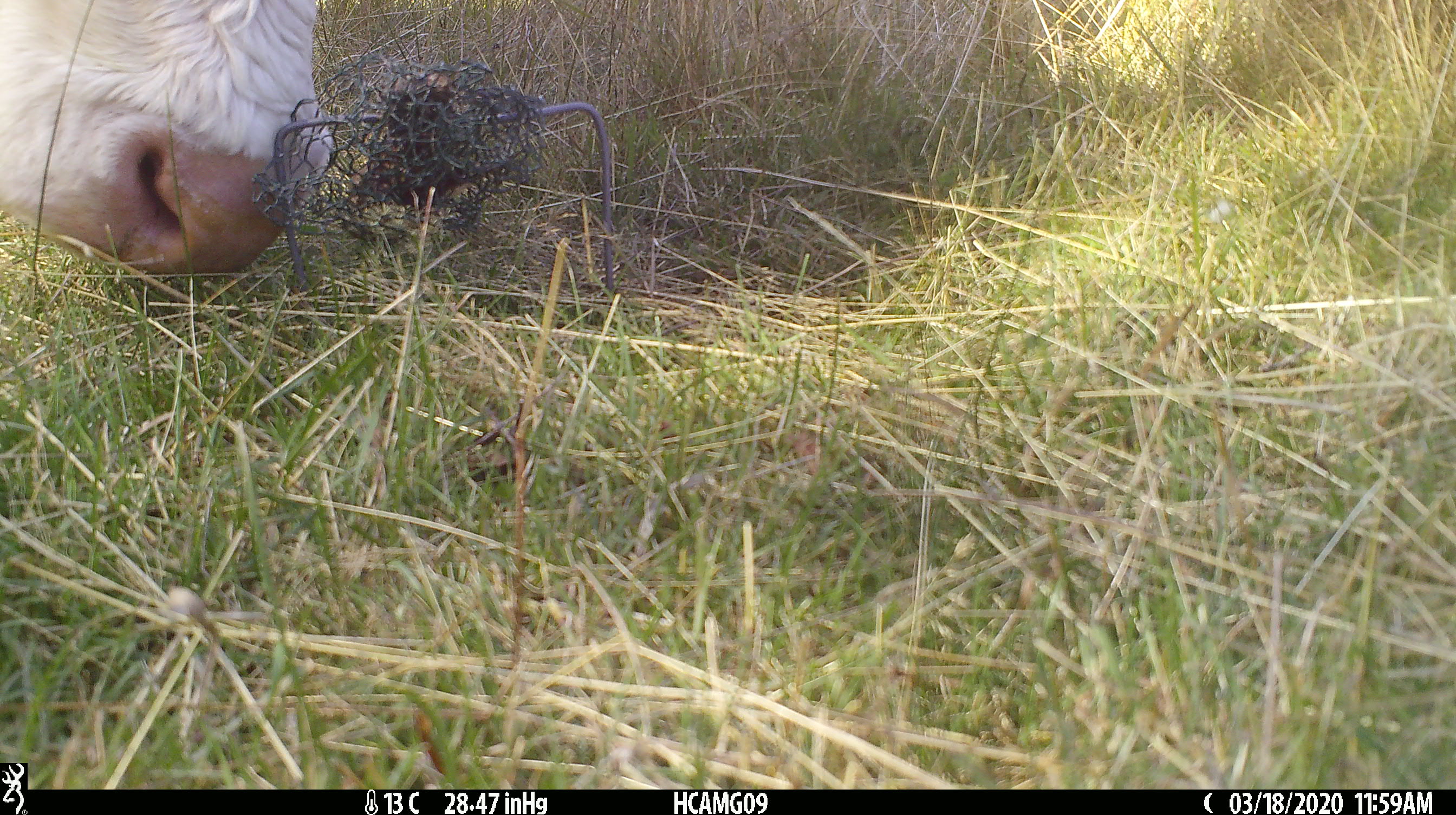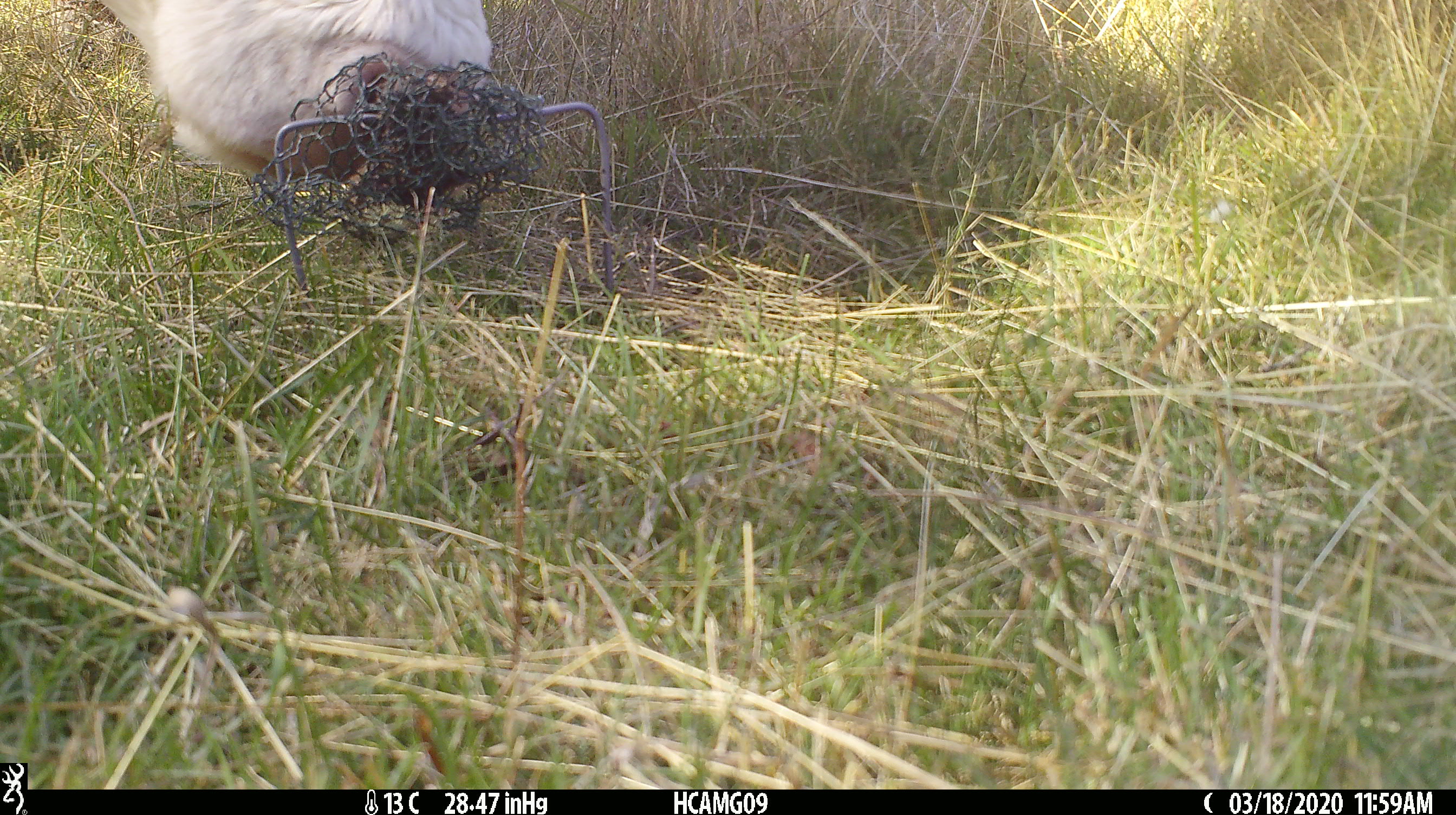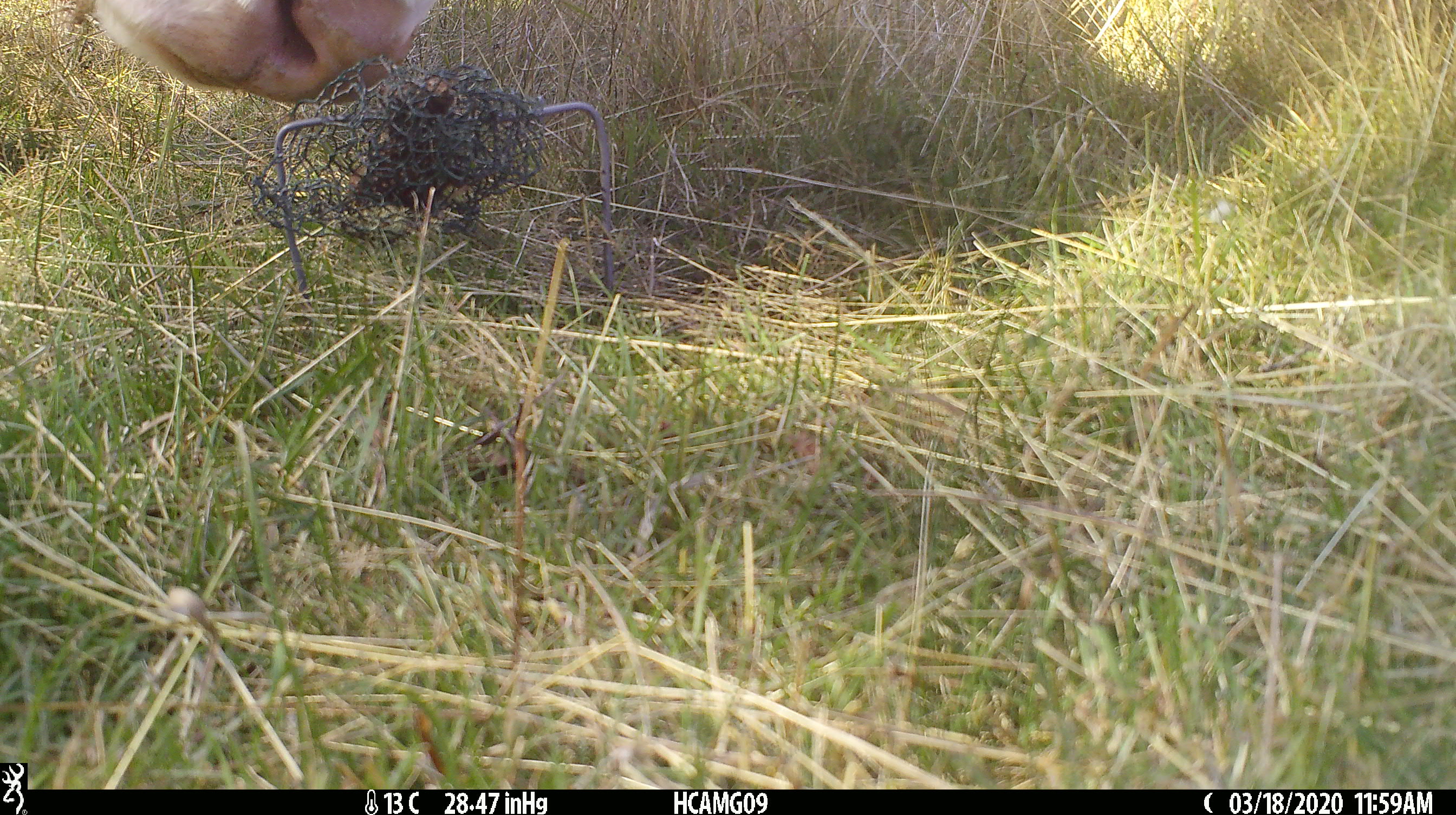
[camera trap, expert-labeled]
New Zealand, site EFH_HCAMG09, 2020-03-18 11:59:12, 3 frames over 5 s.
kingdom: Animalia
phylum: Chordata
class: Mammalia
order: Artiodactyla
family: Bovidae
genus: Bos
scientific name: Bos taurus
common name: domestic cow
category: cow